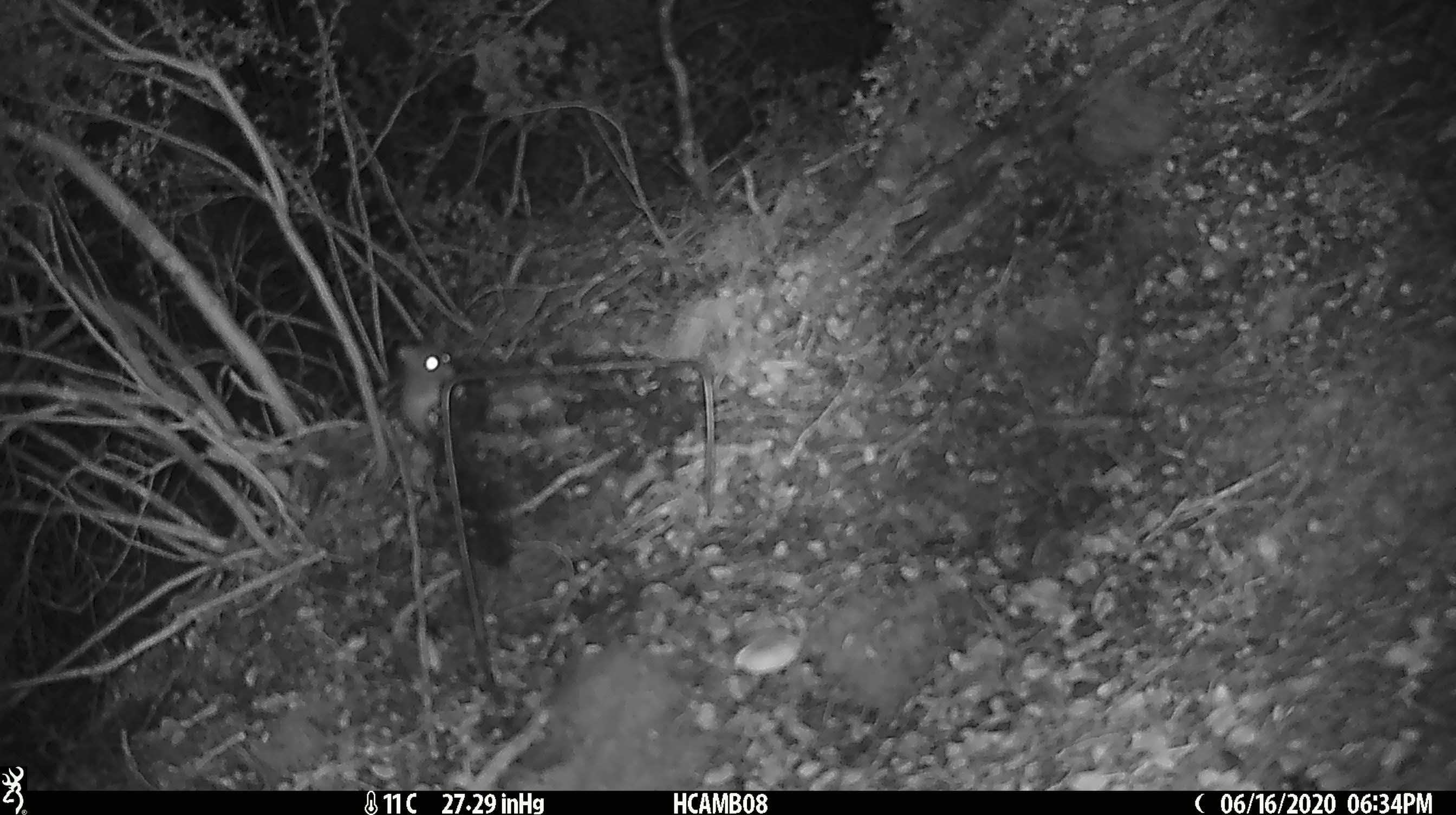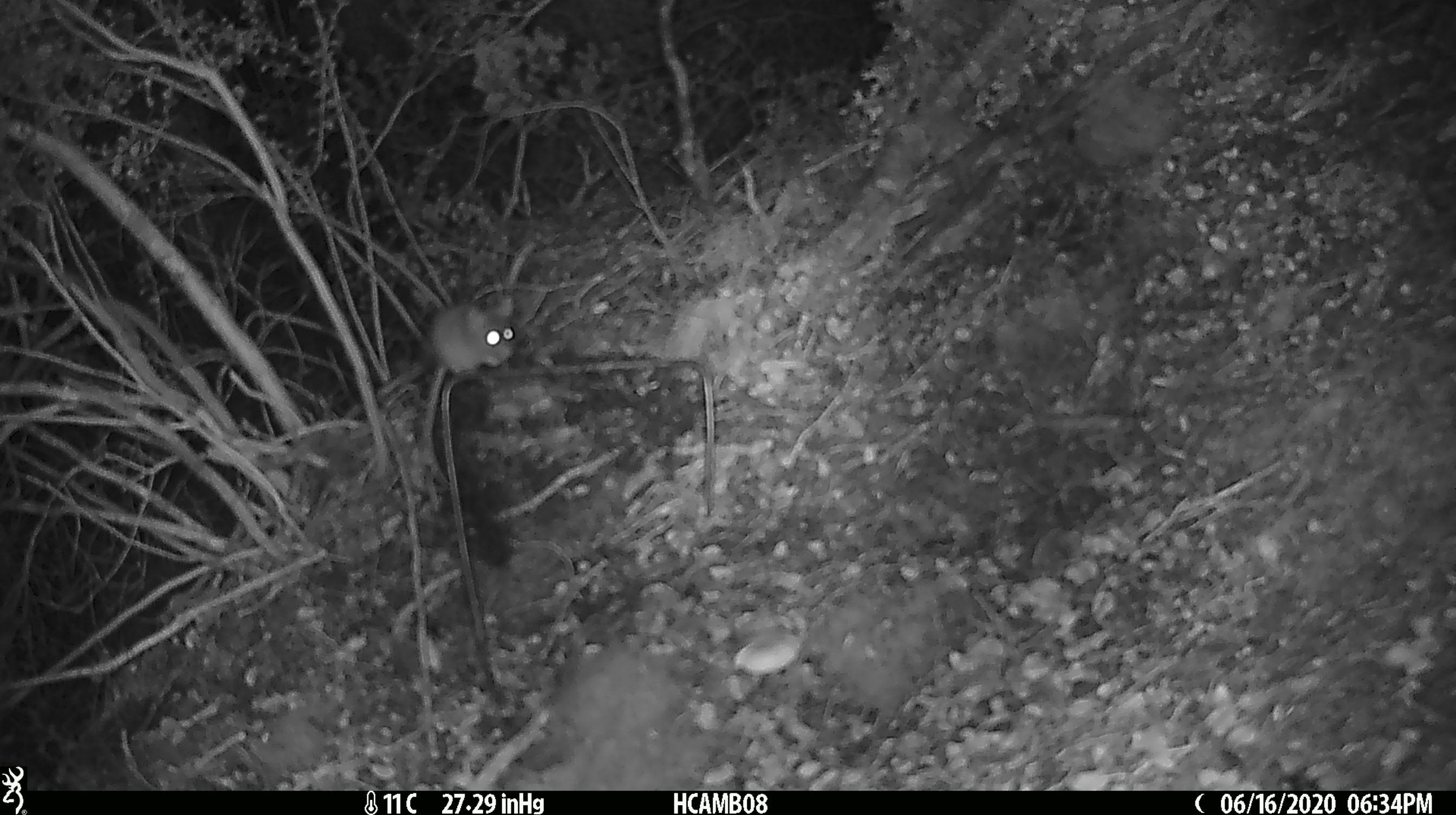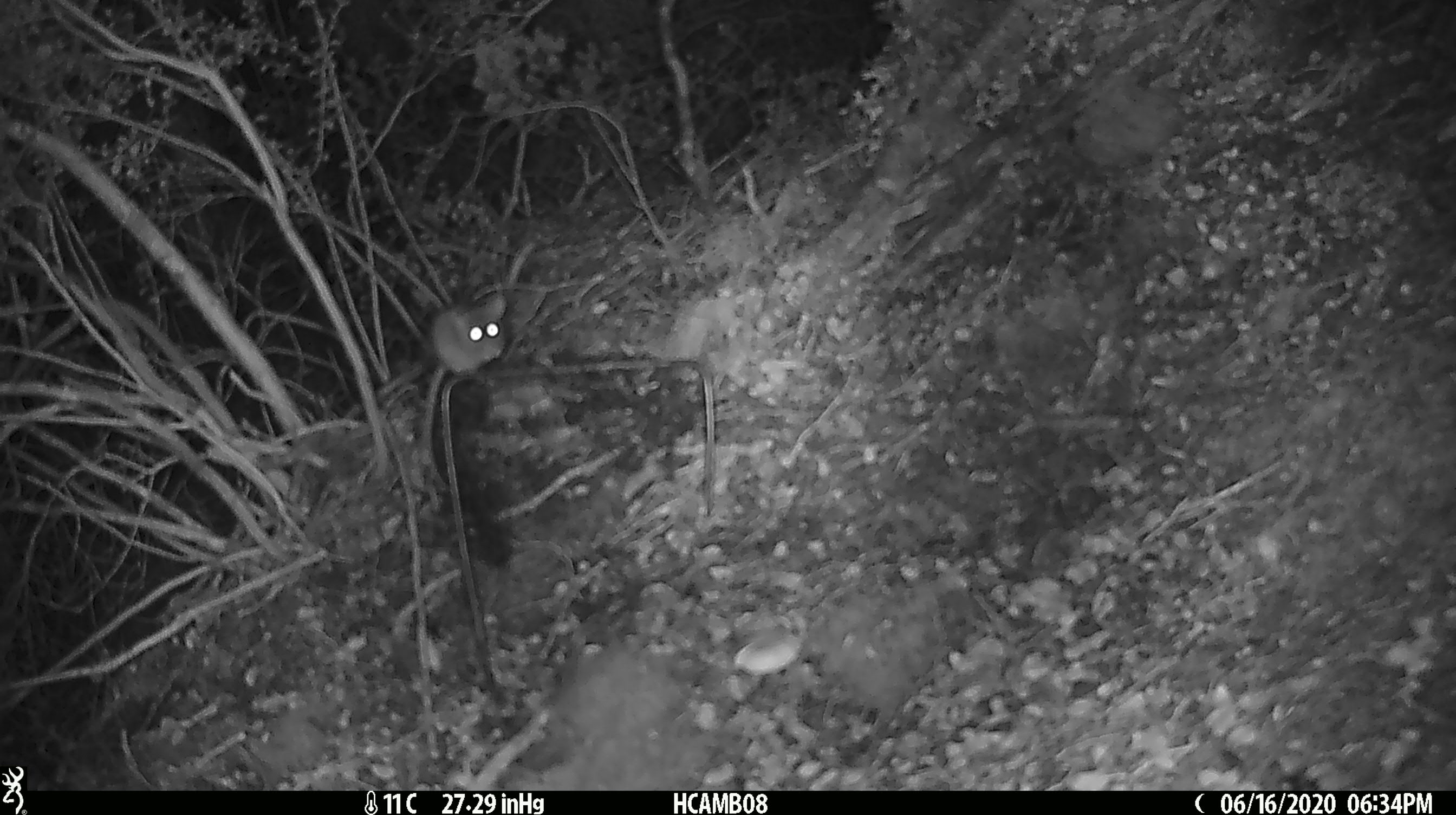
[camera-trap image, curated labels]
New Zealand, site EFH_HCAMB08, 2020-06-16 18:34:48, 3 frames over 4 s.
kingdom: Animalia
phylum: Chordata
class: Mammalia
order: Rodentia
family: Muridae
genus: Mus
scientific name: Mus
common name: mouse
Mouse (Mus).